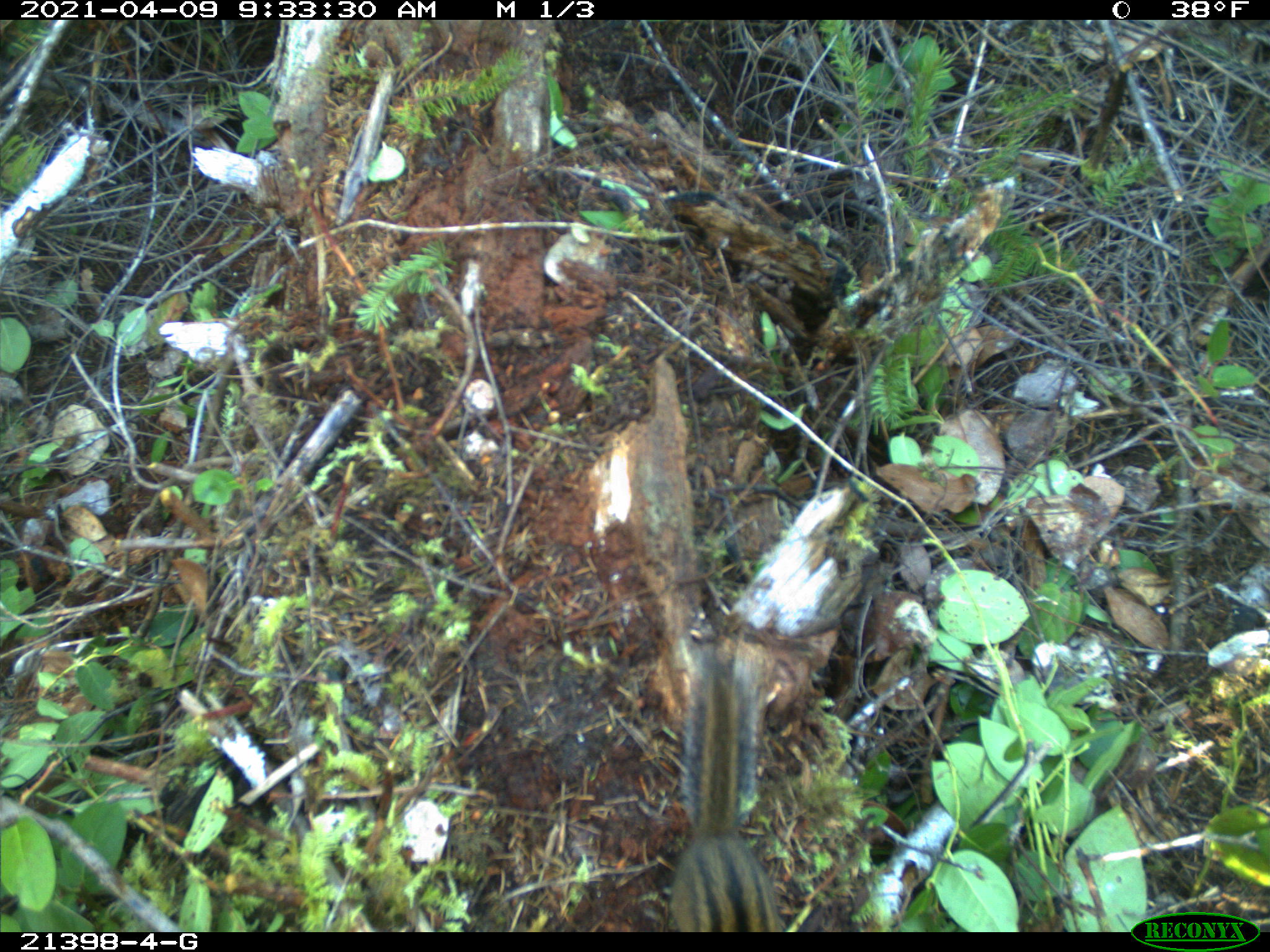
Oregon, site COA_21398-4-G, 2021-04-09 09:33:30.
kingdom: Animalia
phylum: Chordata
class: Mammalia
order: Rodentia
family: Sciuridae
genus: Neotamias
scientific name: Neotamias townsendii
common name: townsend's chipmunk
Townsend's chipmunk (Neotamias townsendii).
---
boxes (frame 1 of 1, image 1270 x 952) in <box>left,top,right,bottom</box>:
townsend's chipmunk: <box>665,646,794,929</box>